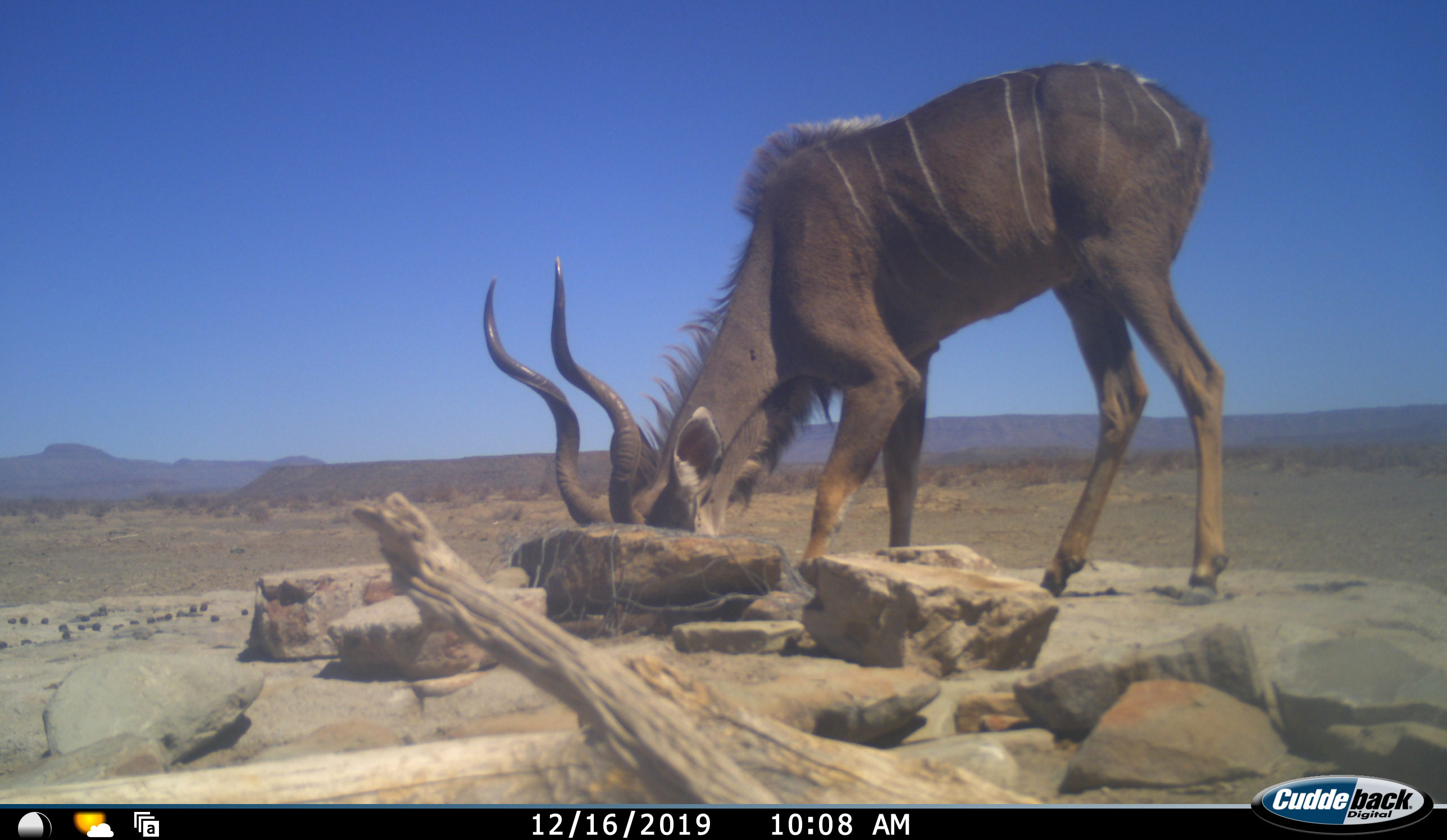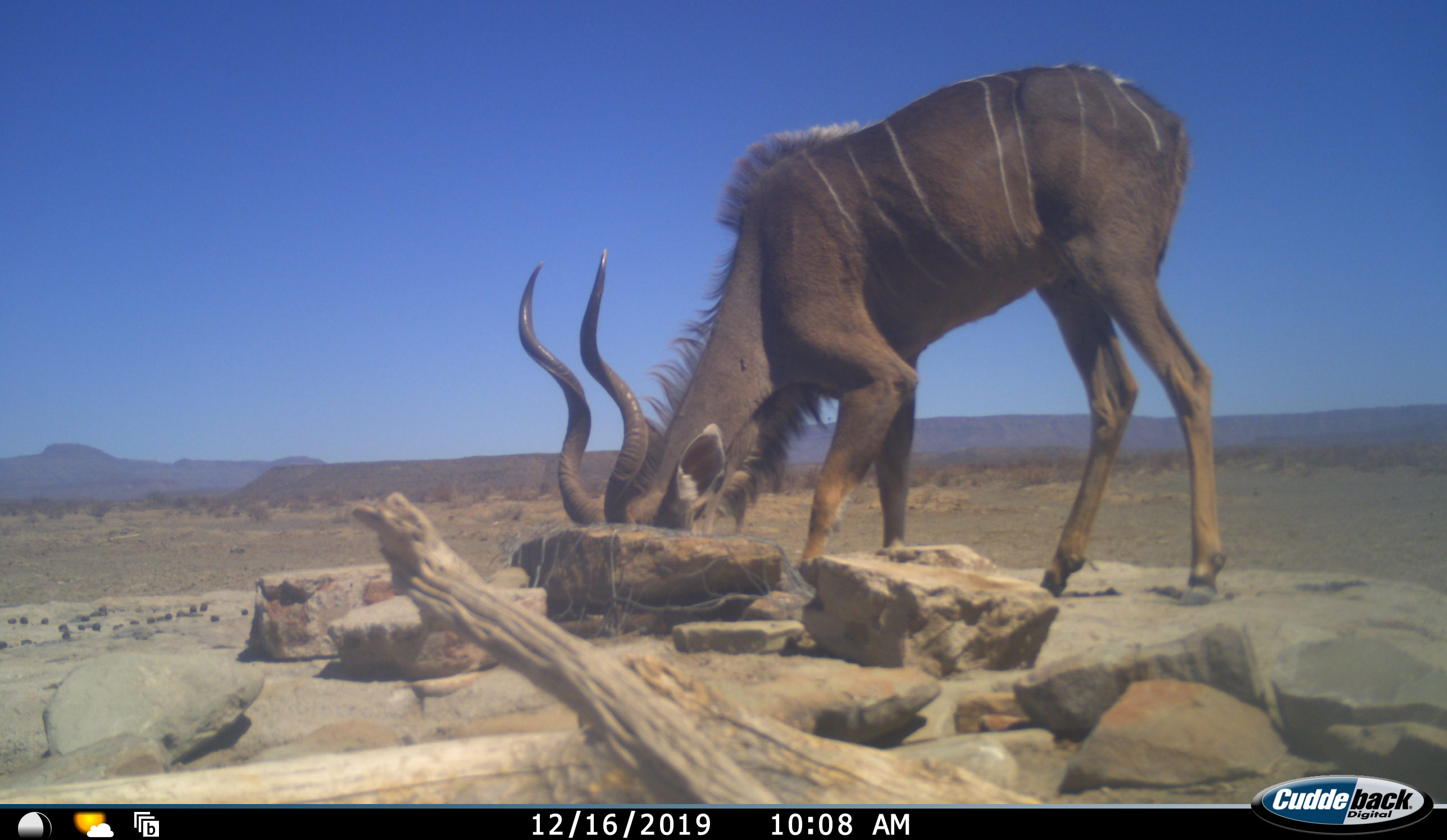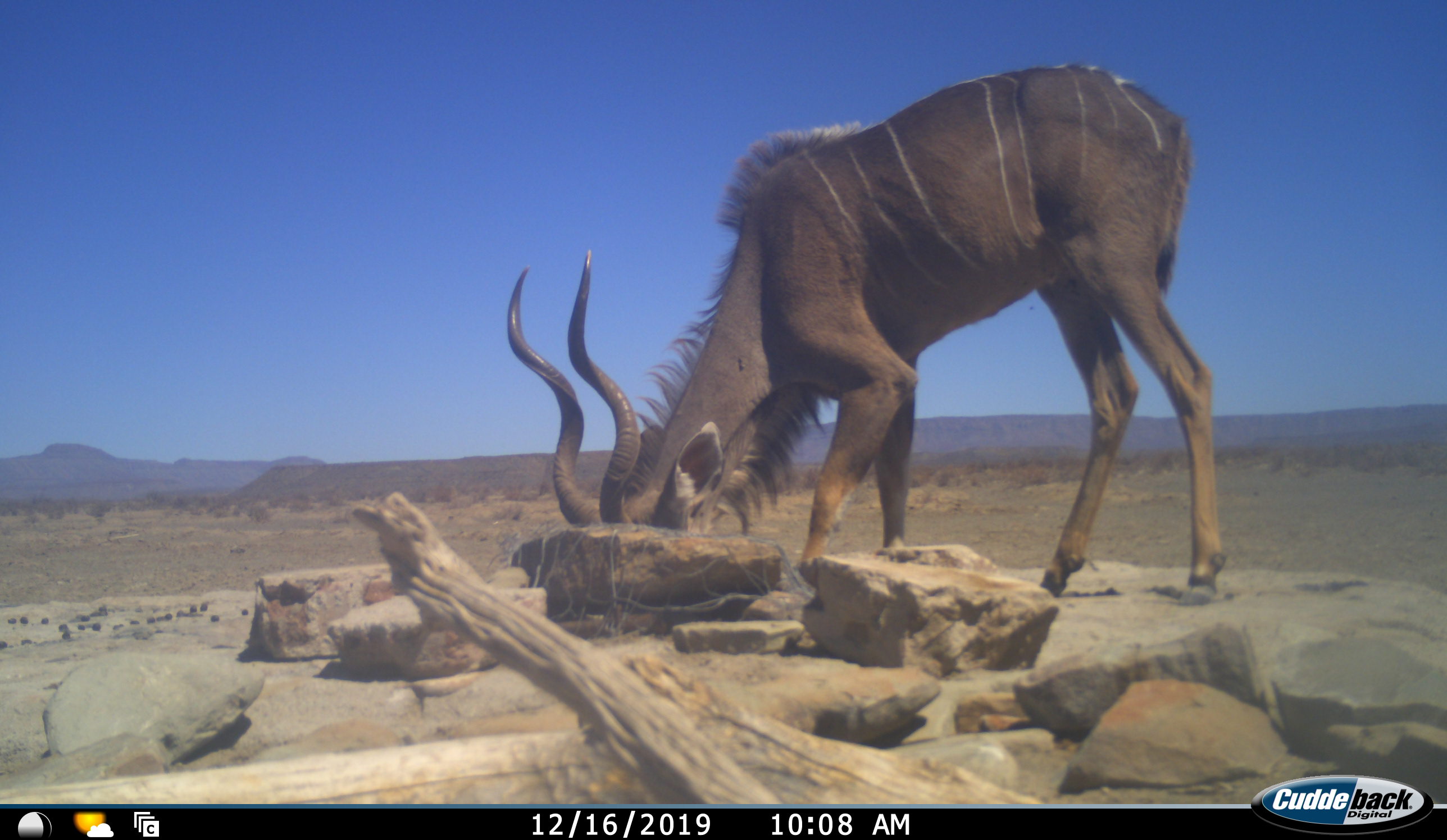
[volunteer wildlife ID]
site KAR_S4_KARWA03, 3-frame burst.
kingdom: Animalia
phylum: Chordata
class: Mammalia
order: Artiodactyla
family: Bovidae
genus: Tragelaphus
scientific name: Tragelaphus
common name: kudu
Kudu (Tragelaphus), count 1. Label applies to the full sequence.